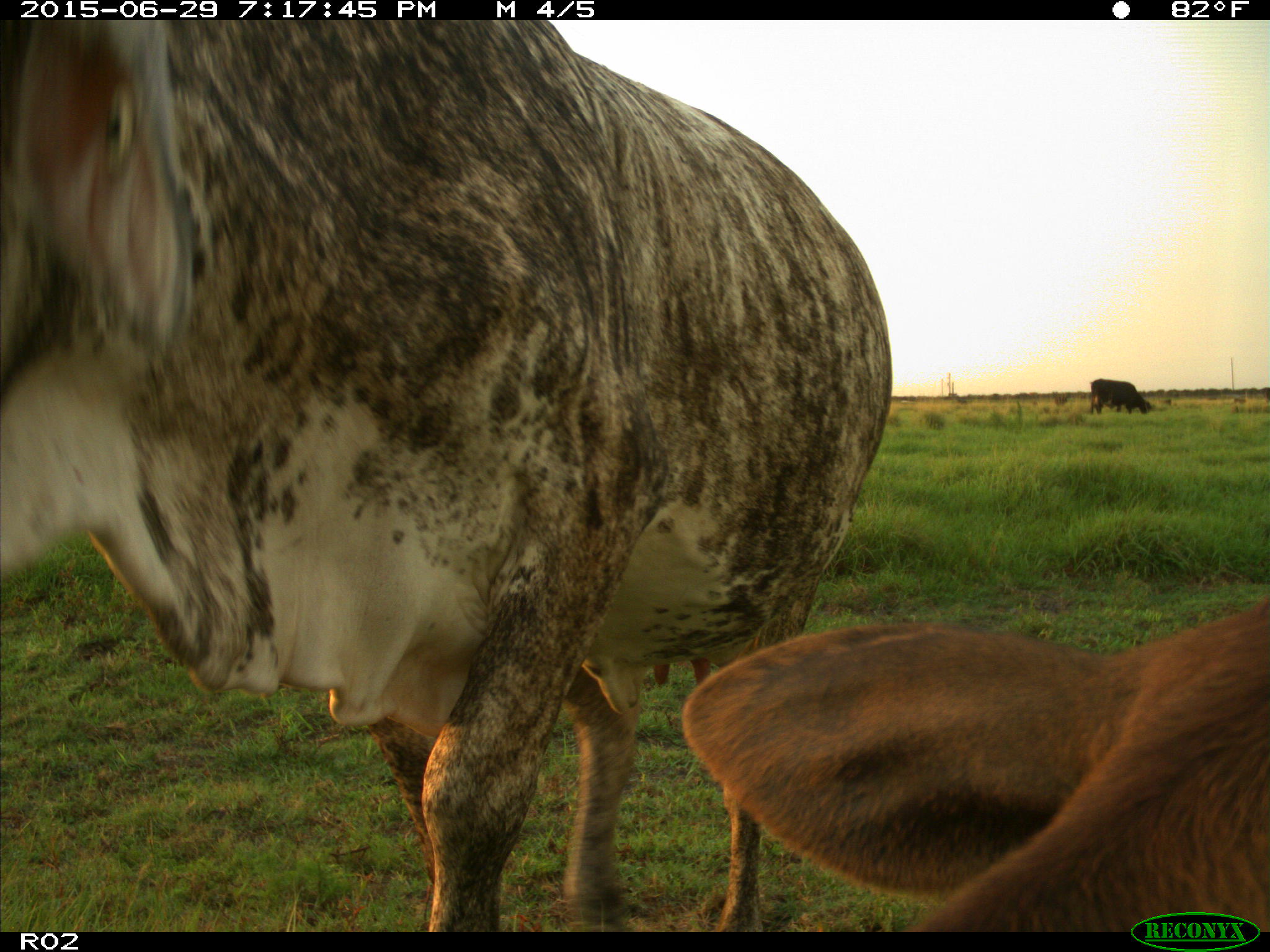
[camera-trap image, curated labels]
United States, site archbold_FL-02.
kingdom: Animalia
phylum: Chordata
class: Mammalia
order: Artiodactyla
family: Bovidae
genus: Bos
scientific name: Bos taurus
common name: domestic cow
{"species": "Bos taurus (domestic cow)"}